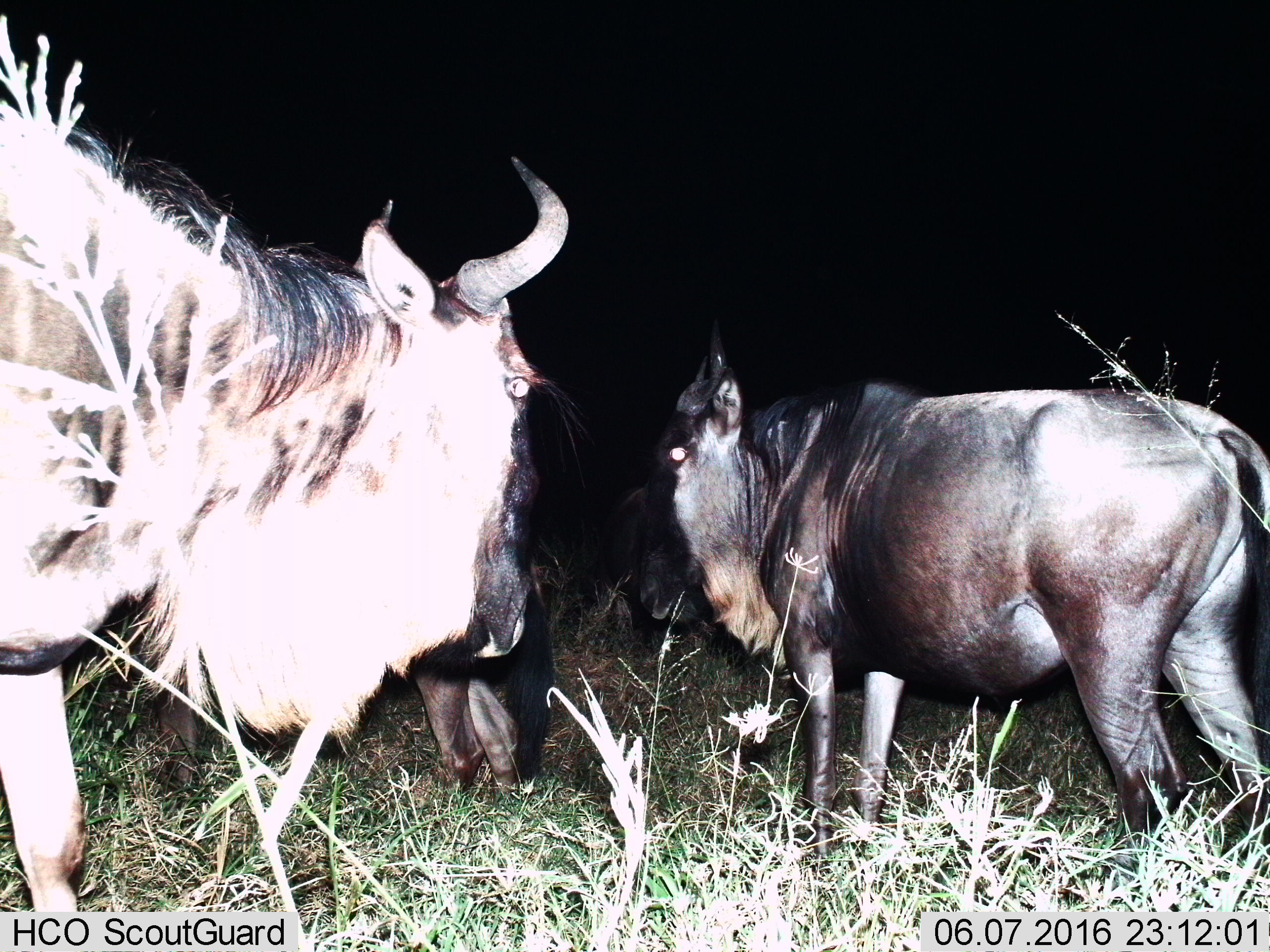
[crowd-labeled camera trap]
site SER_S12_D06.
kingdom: Animalia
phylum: Chordata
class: Mammalia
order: Artiodactyla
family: Bovidae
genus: Connochaetes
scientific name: Connochaetes taurinus taurinus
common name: blue wildebeest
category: wildebeestblue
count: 3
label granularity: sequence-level